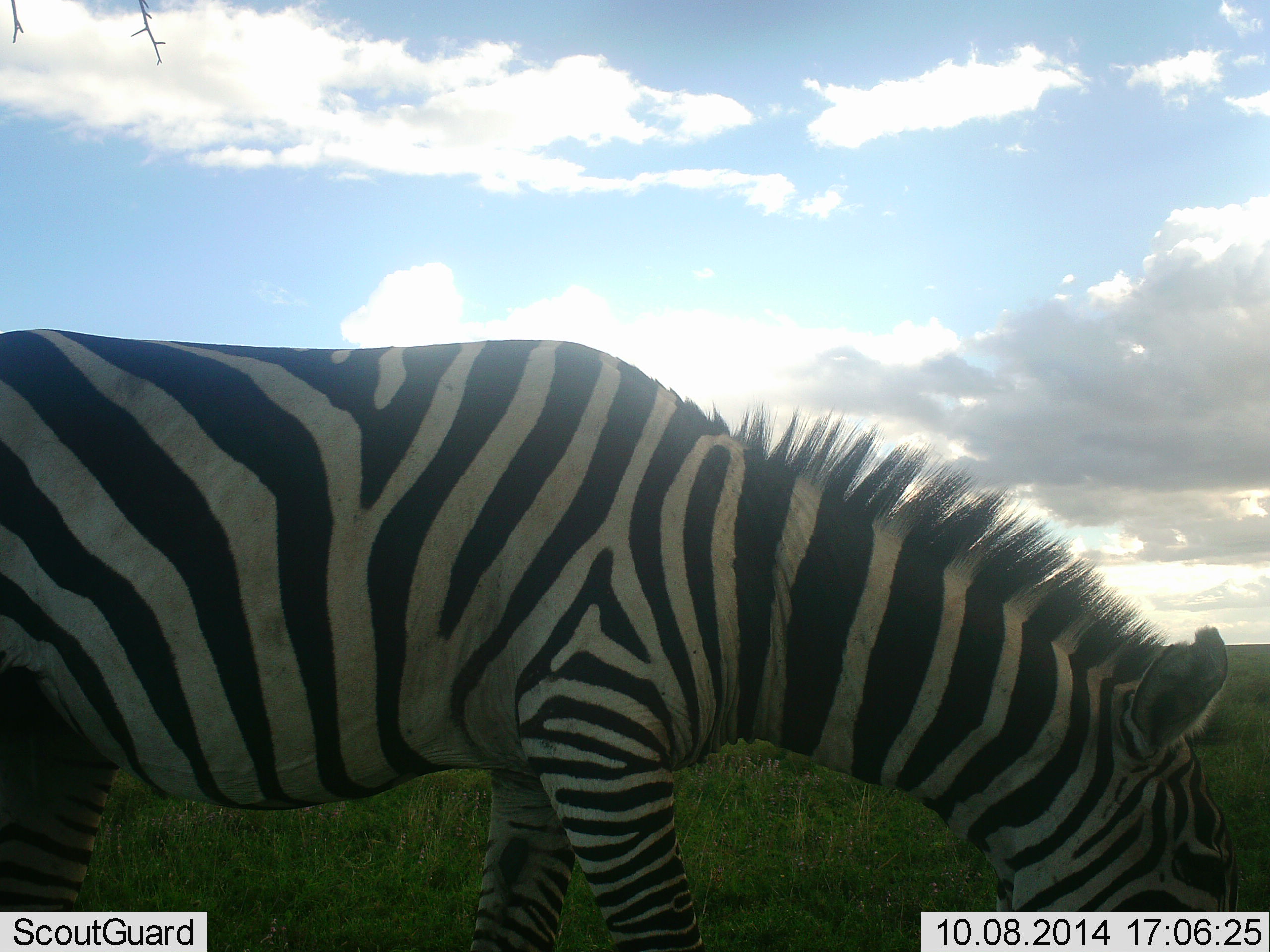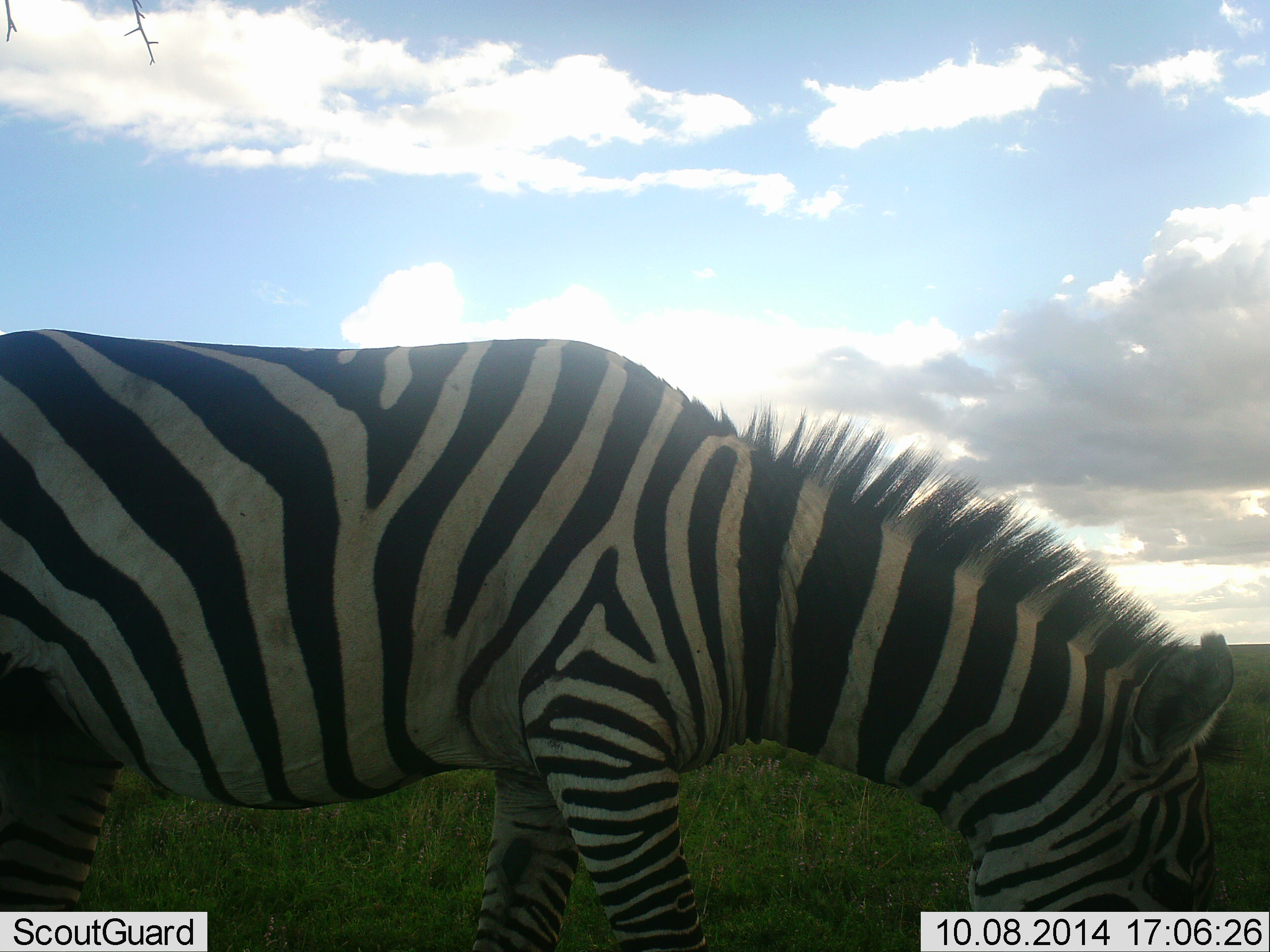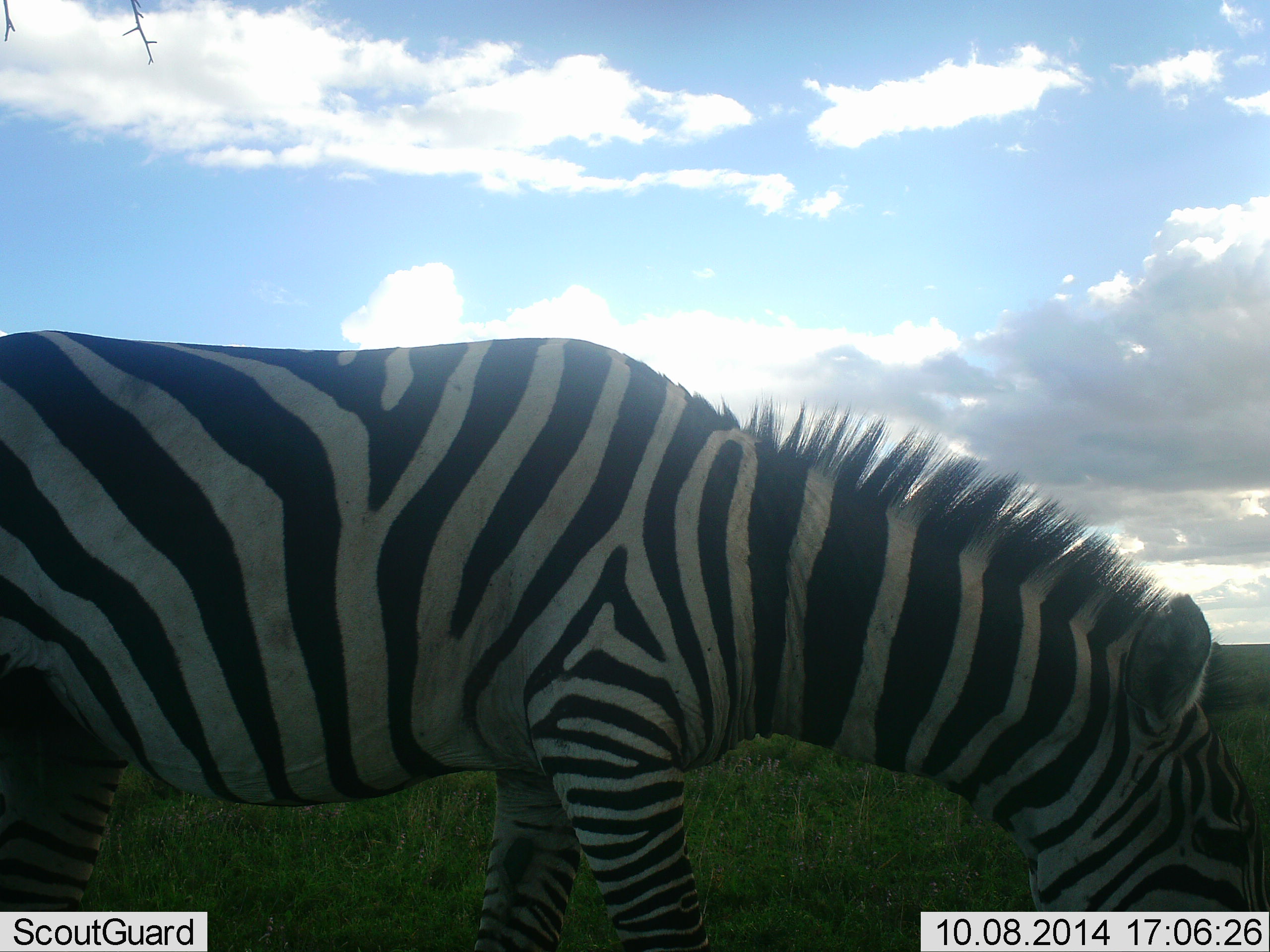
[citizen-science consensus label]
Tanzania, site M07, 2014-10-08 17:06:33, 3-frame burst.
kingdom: Animalia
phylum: Chordata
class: Mammalia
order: Perissodactyla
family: Equidae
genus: Equus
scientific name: Equus quagga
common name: plains zebra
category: zebra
Zebra (plains zebra) (Equus quagga), count 1. Behavior (volunteer vote fractions): standing 10%, resting 0%, moving 0%, interacting 0%. Young present (vote fraction): 0%. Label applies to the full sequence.